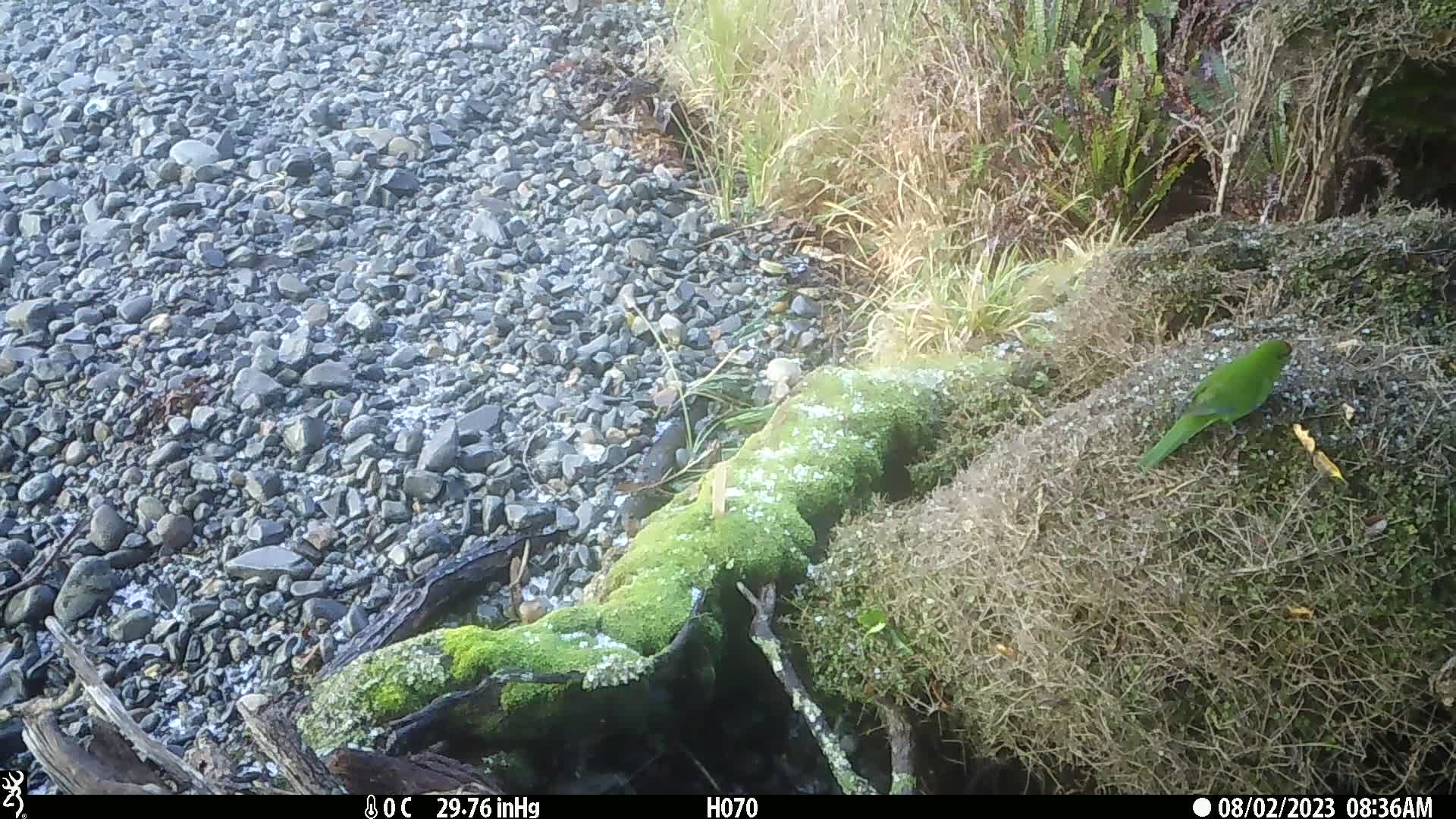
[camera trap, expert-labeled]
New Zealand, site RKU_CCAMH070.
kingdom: Animalia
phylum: Chordata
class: Aves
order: Psittaciformes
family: Psittaculidae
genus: Cyanoramphus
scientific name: Cyanoramphus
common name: parakeet